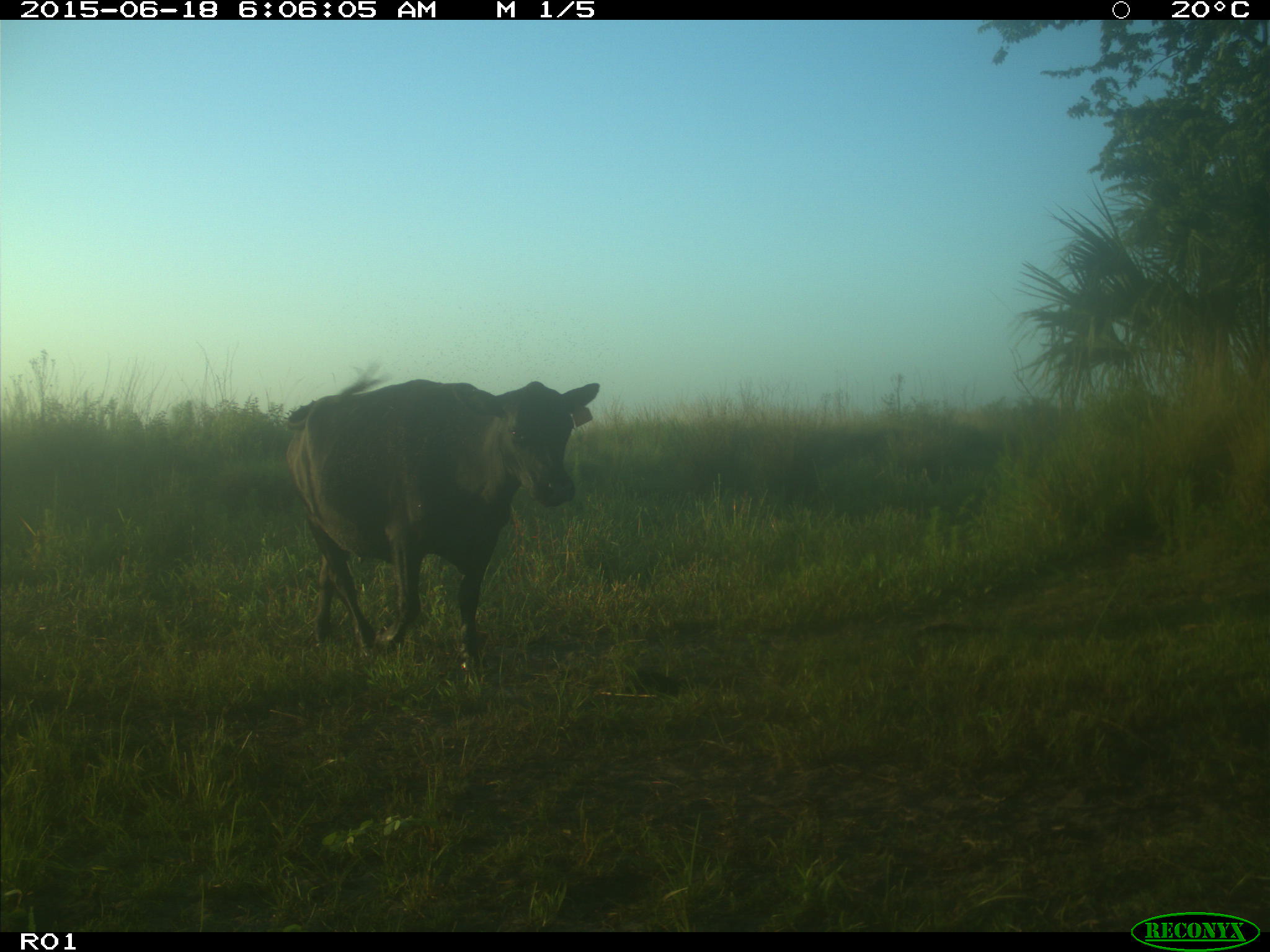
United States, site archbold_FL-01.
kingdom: Animalia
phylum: Chordata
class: Mammalia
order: Artiodactyla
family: Bovidae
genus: Bos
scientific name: Bos taurus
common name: domestic cow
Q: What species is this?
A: Bos taurus (domestic cow).